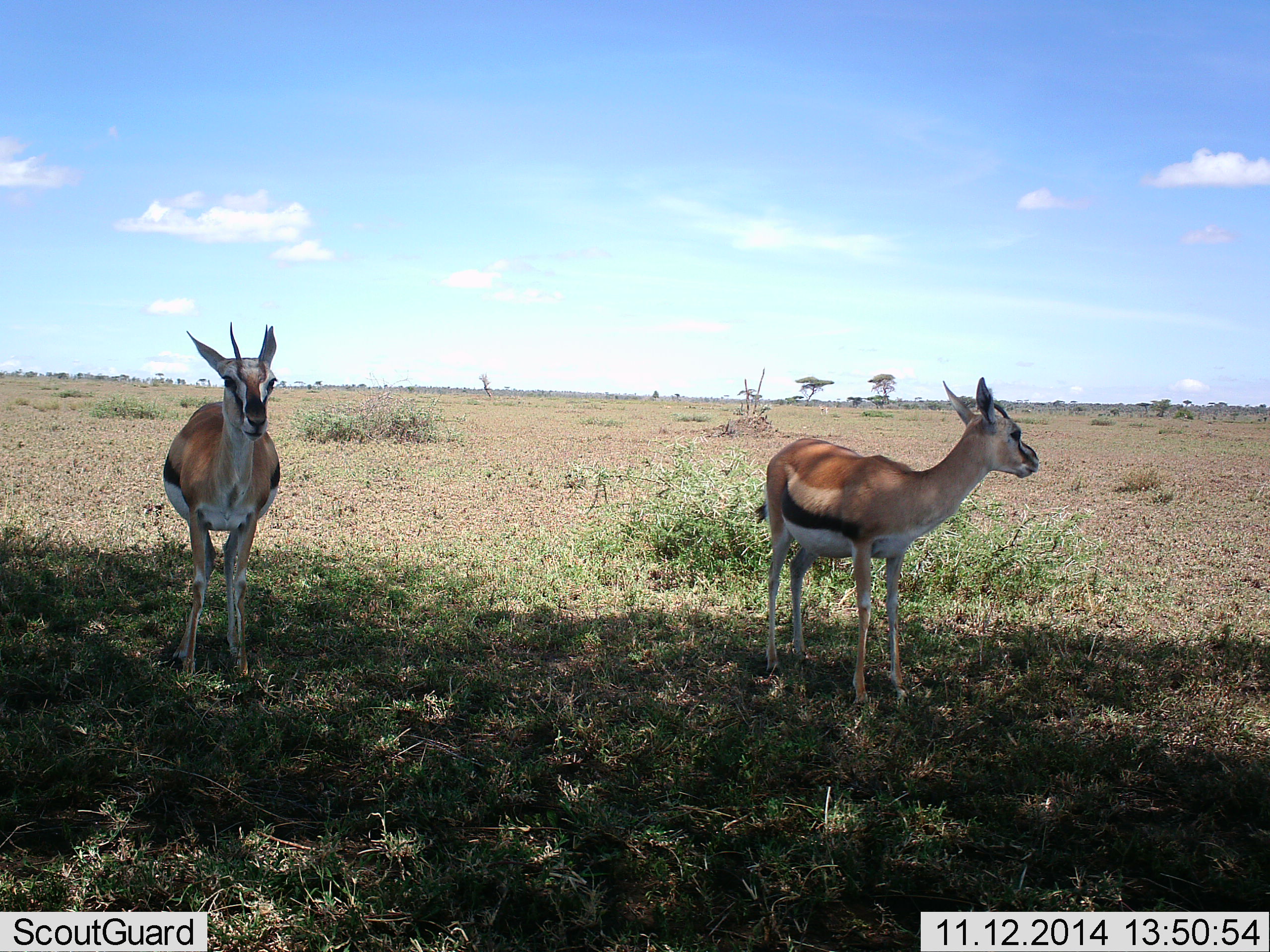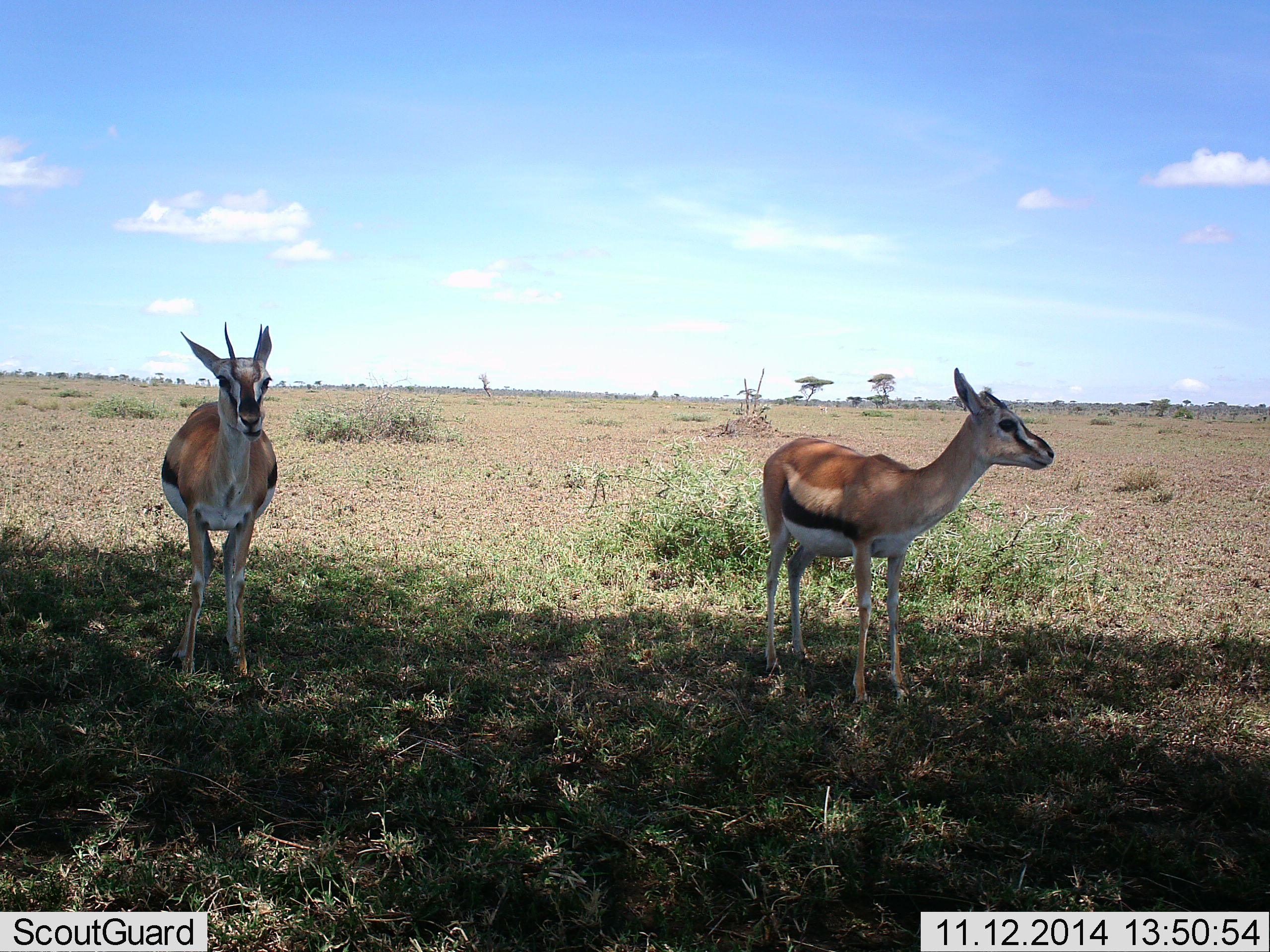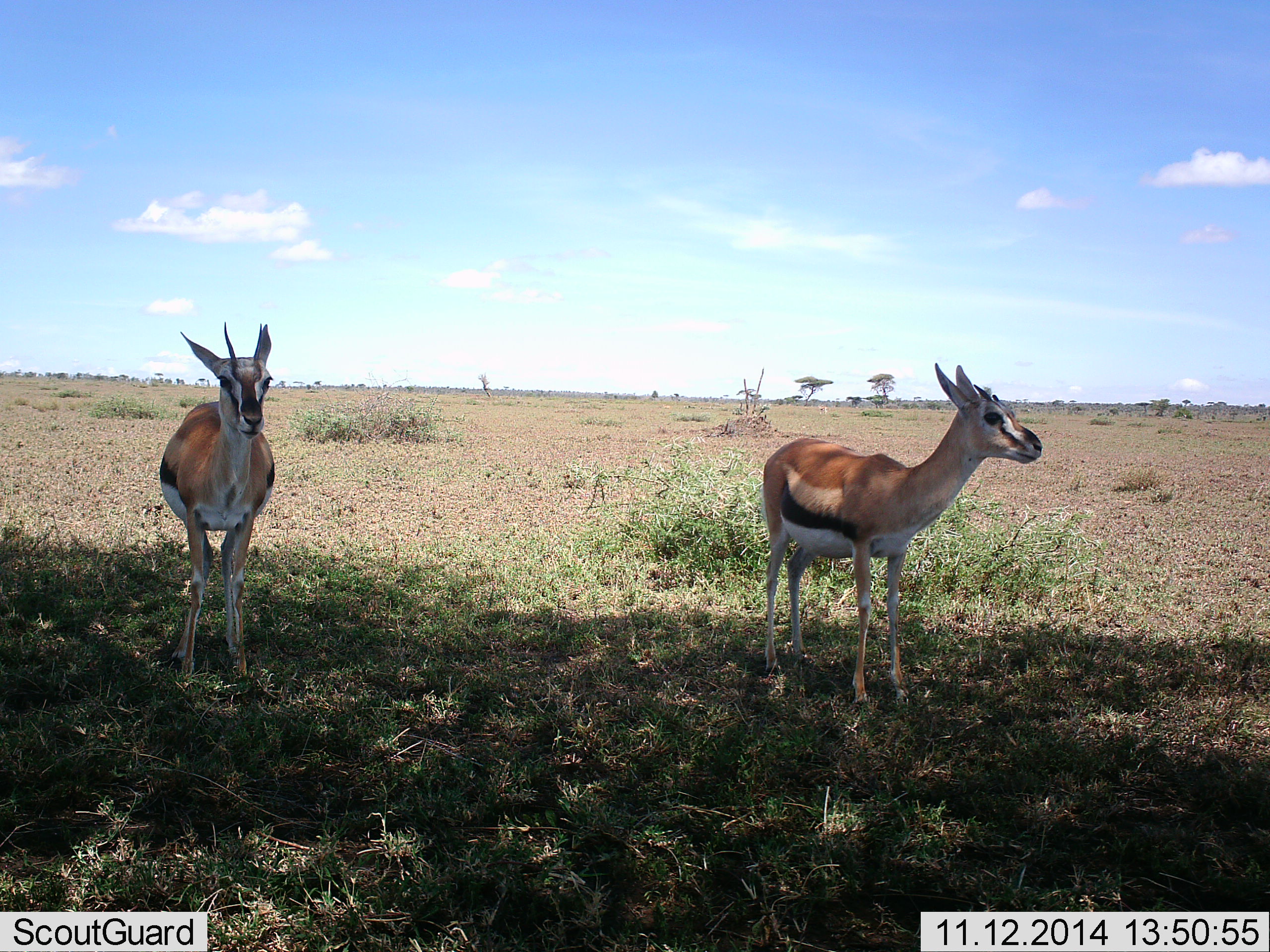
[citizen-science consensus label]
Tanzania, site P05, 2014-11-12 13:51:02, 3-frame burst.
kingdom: Animalia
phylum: Chordata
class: Mammalia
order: Artiodactyla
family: Bovidae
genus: Eudorcas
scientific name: Eudorcas thomsonii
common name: thomson's gazelle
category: gazellethomsons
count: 2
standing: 100%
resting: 0%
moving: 0%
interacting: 0%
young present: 0%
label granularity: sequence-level